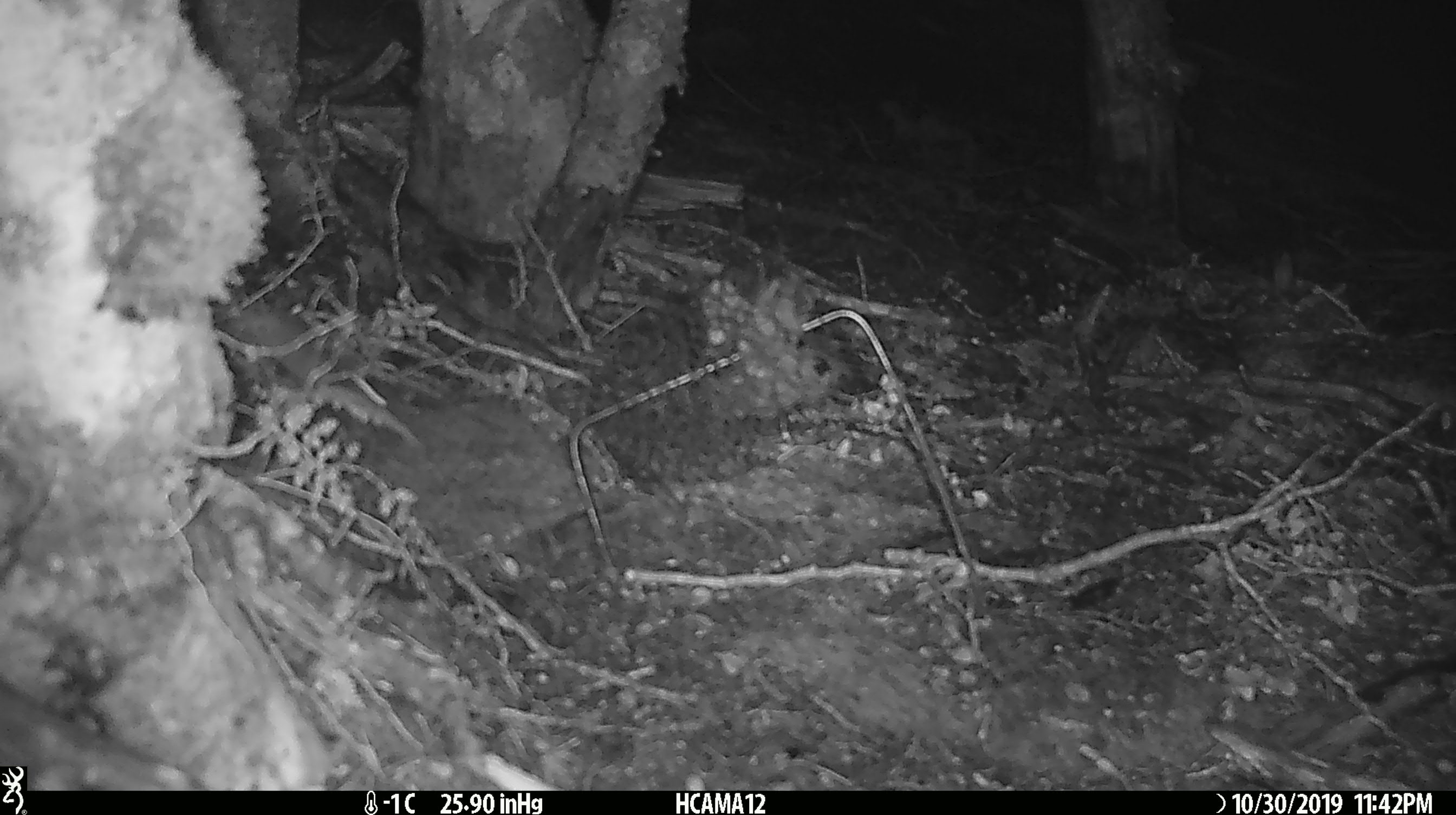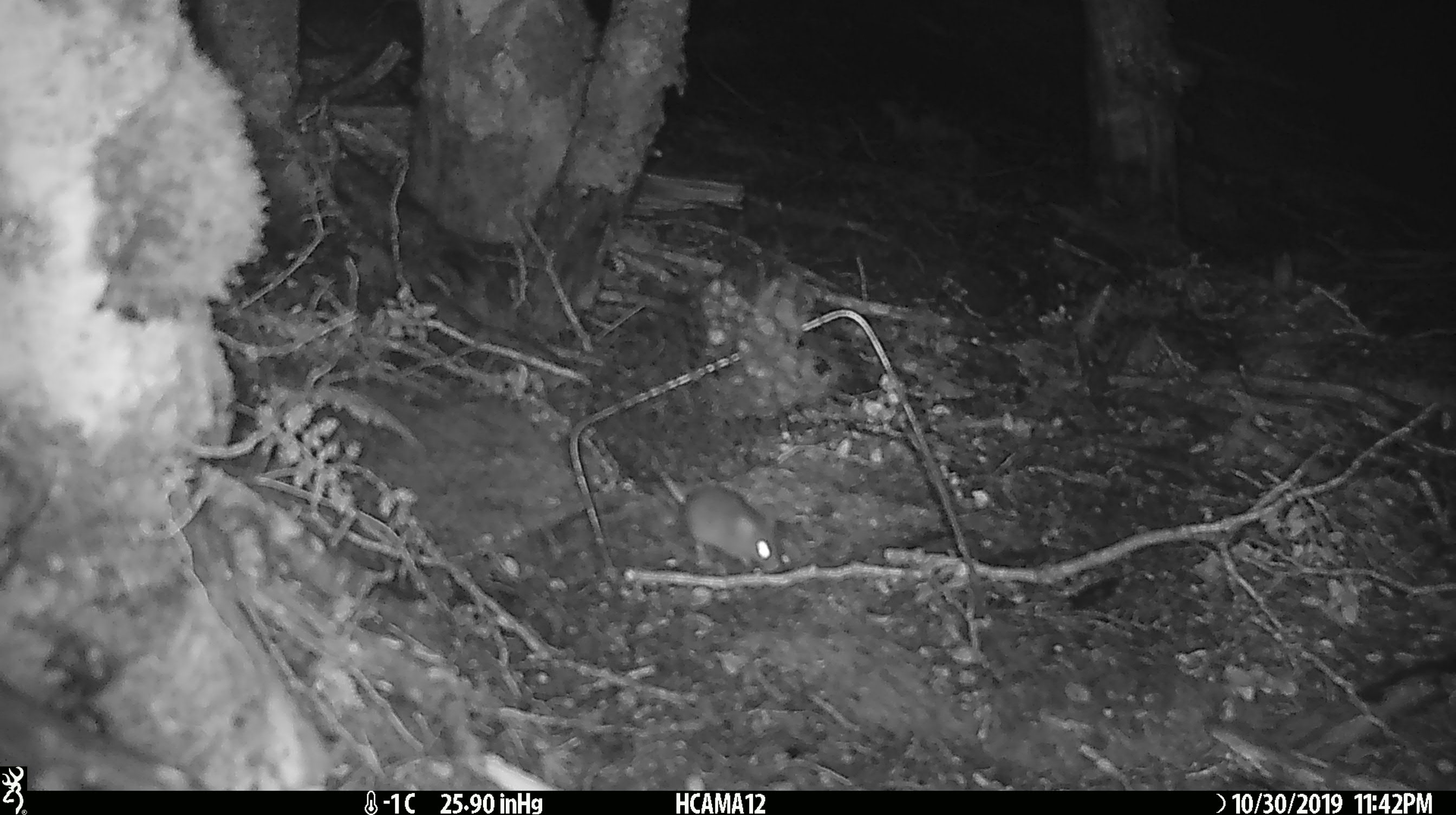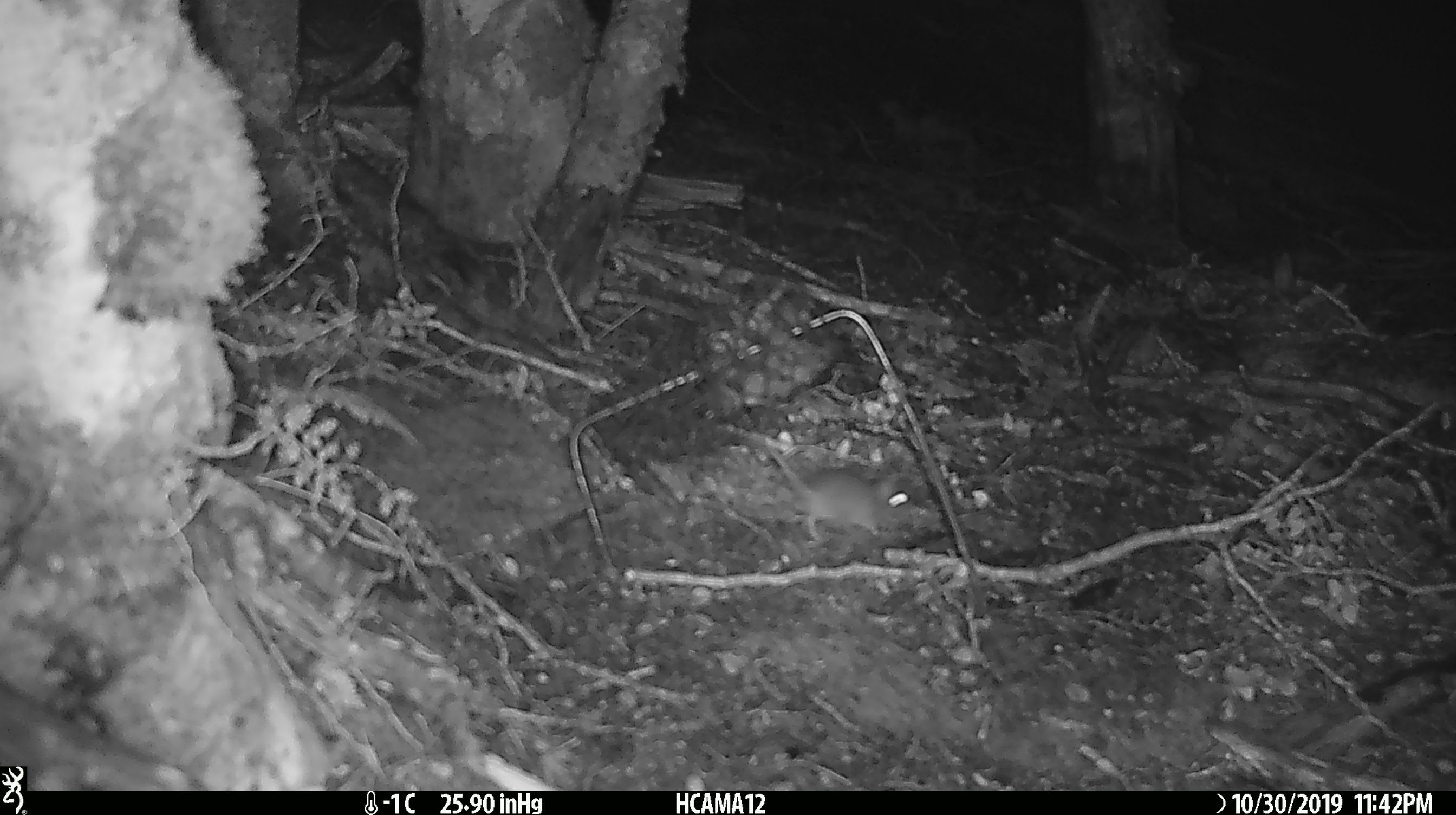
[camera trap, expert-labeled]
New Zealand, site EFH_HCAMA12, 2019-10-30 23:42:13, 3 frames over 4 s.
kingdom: Animalia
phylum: Chordata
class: Mammalia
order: Rodentia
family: Muridae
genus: Mus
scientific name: Mus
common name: mouse